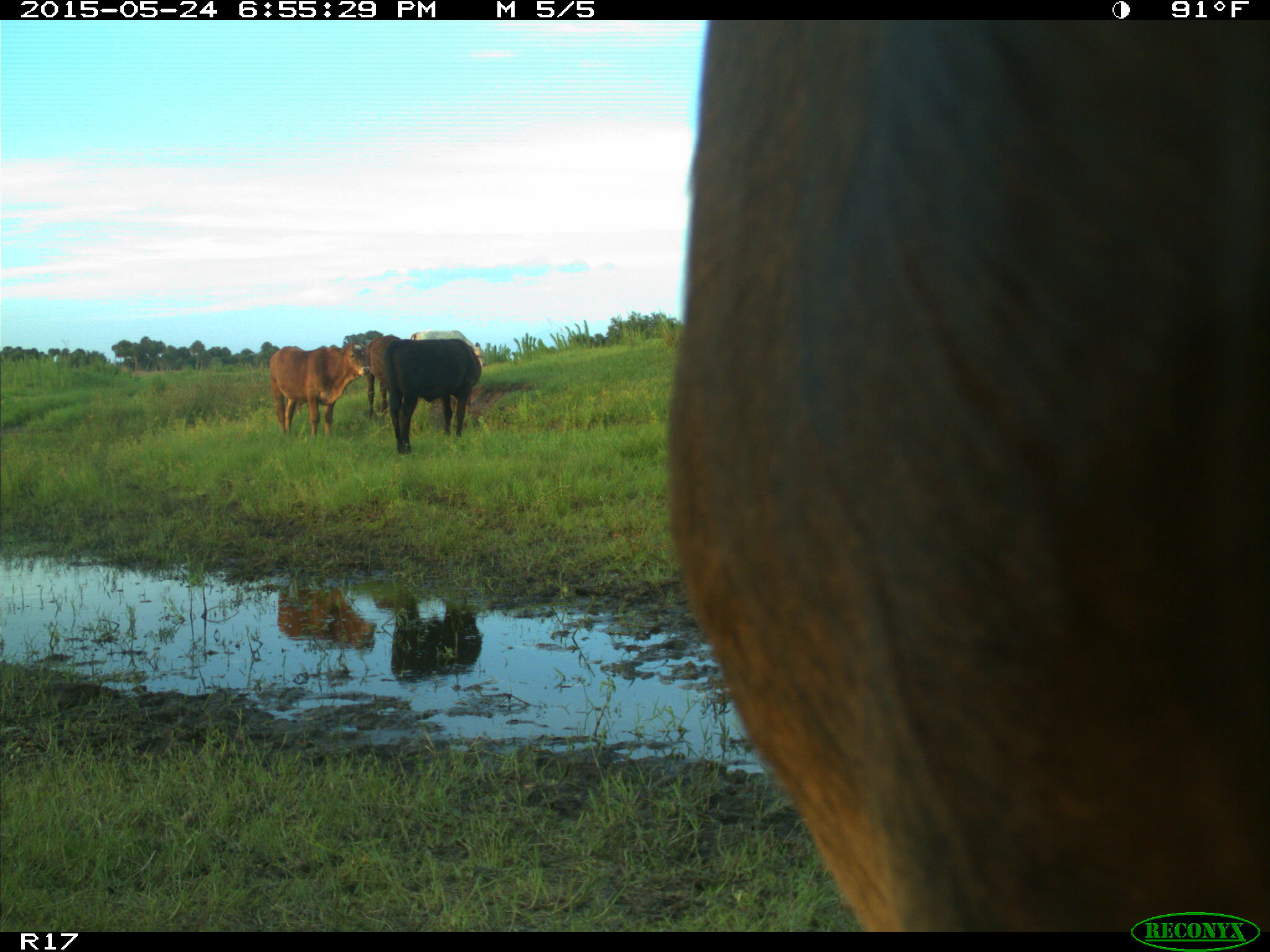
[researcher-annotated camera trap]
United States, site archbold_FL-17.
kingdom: Animalia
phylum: Chordata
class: Mammalia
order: Artiodactyla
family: Bovidae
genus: Bos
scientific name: Bos taurus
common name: domestic cow